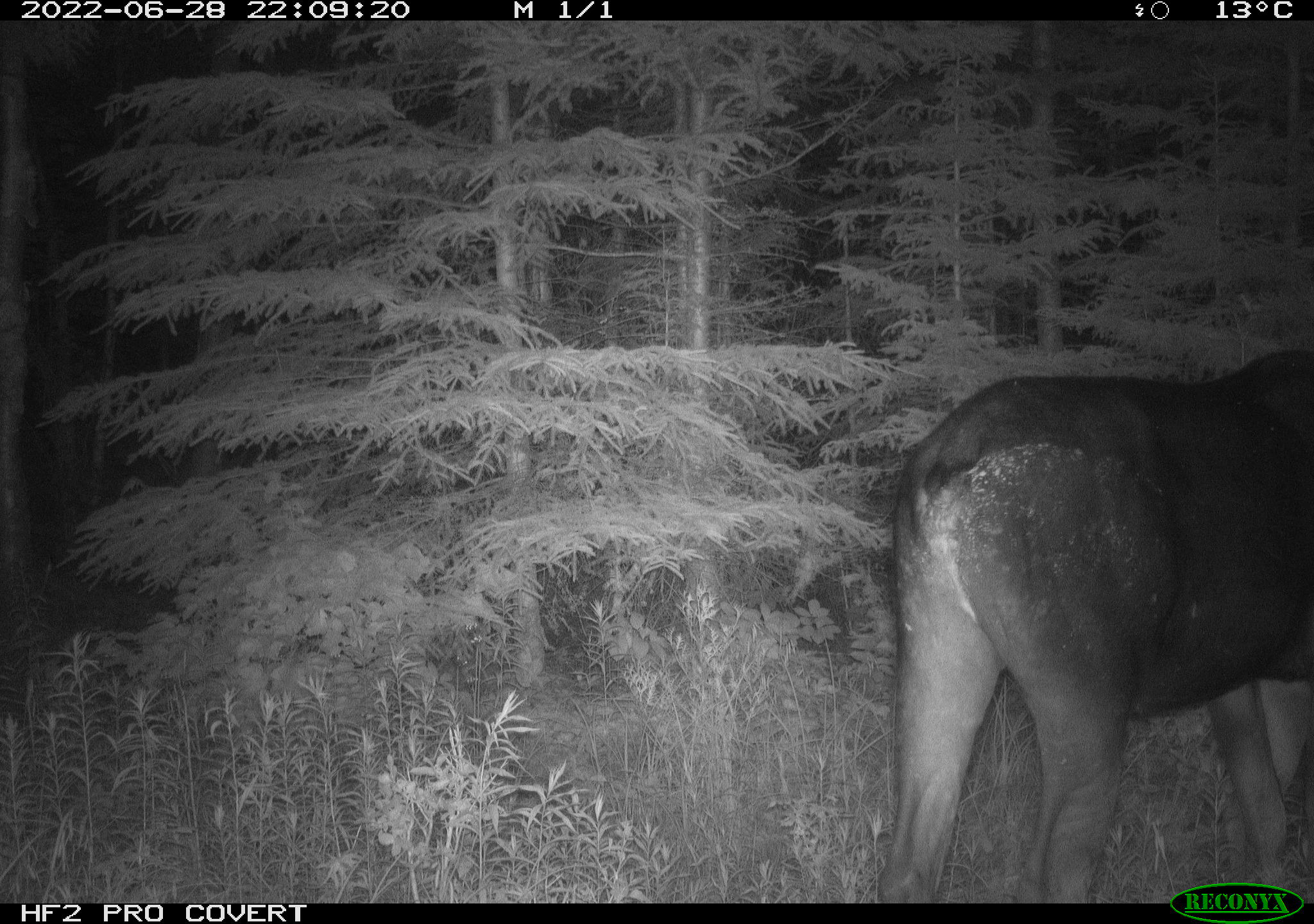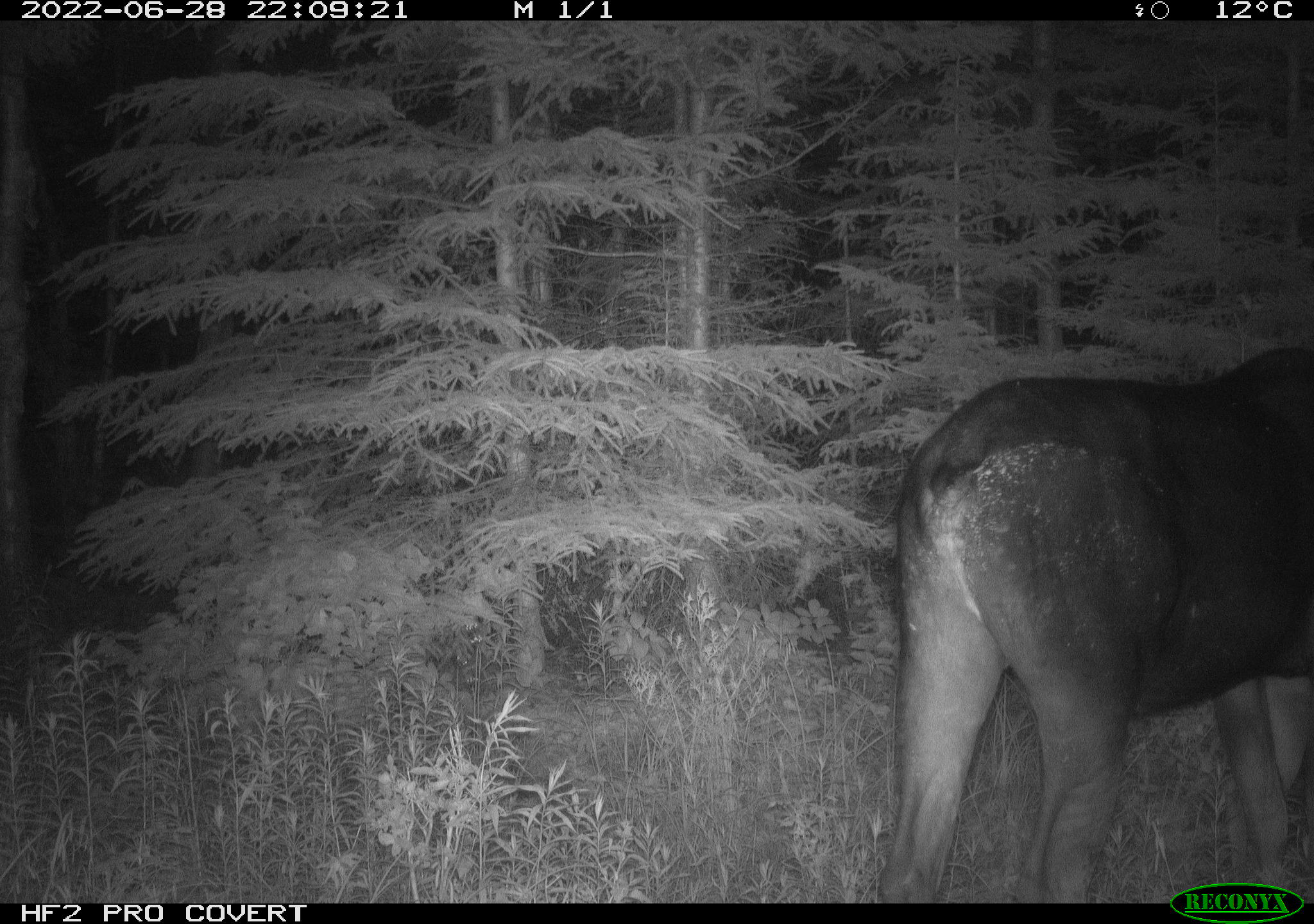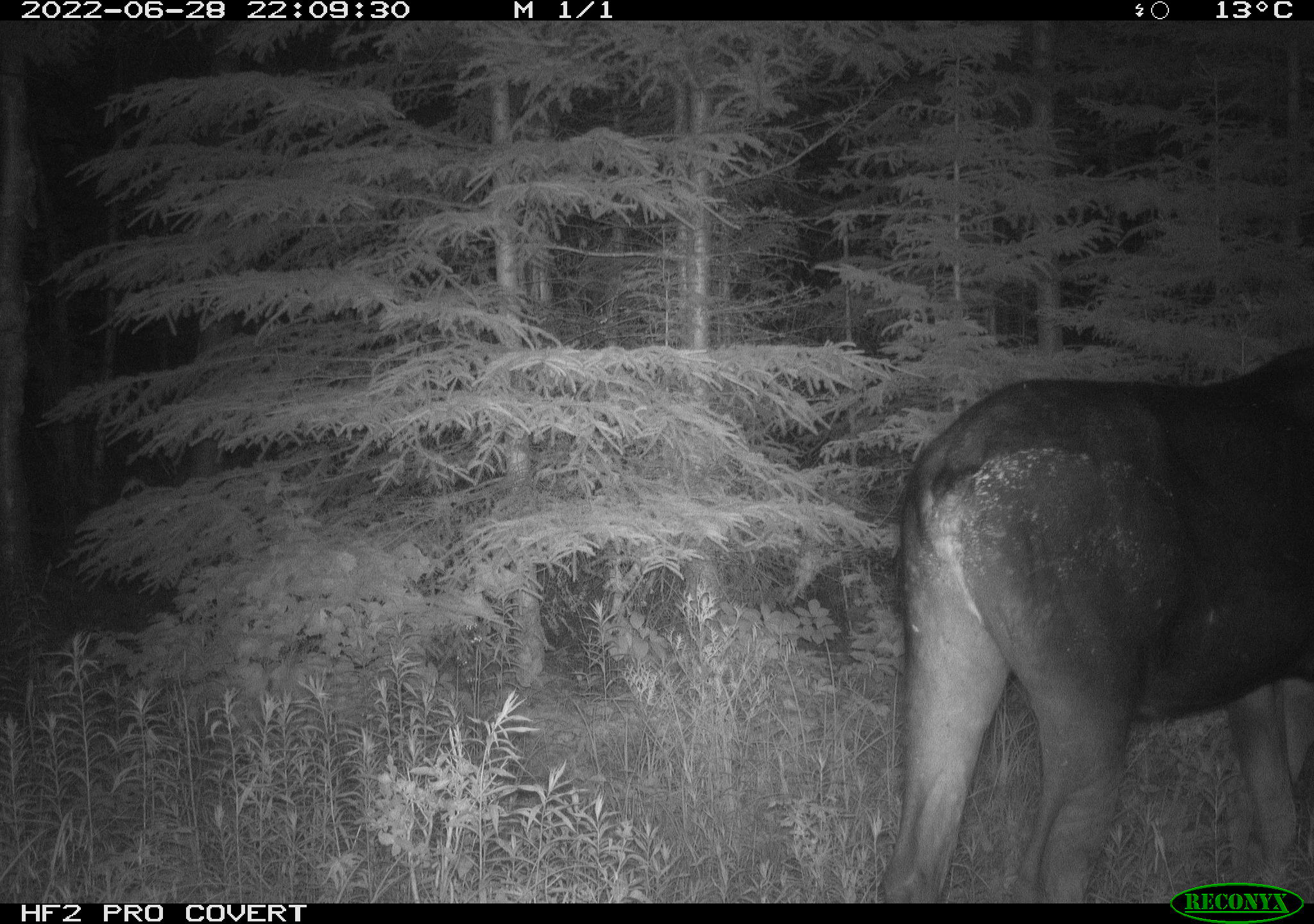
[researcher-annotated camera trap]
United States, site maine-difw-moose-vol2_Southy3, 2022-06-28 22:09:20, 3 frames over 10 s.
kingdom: Animalia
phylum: Chordata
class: Mammalia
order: Artiodactyla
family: Cervidae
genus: Alces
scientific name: Alces alces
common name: moose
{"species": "moose (Alces alces)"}